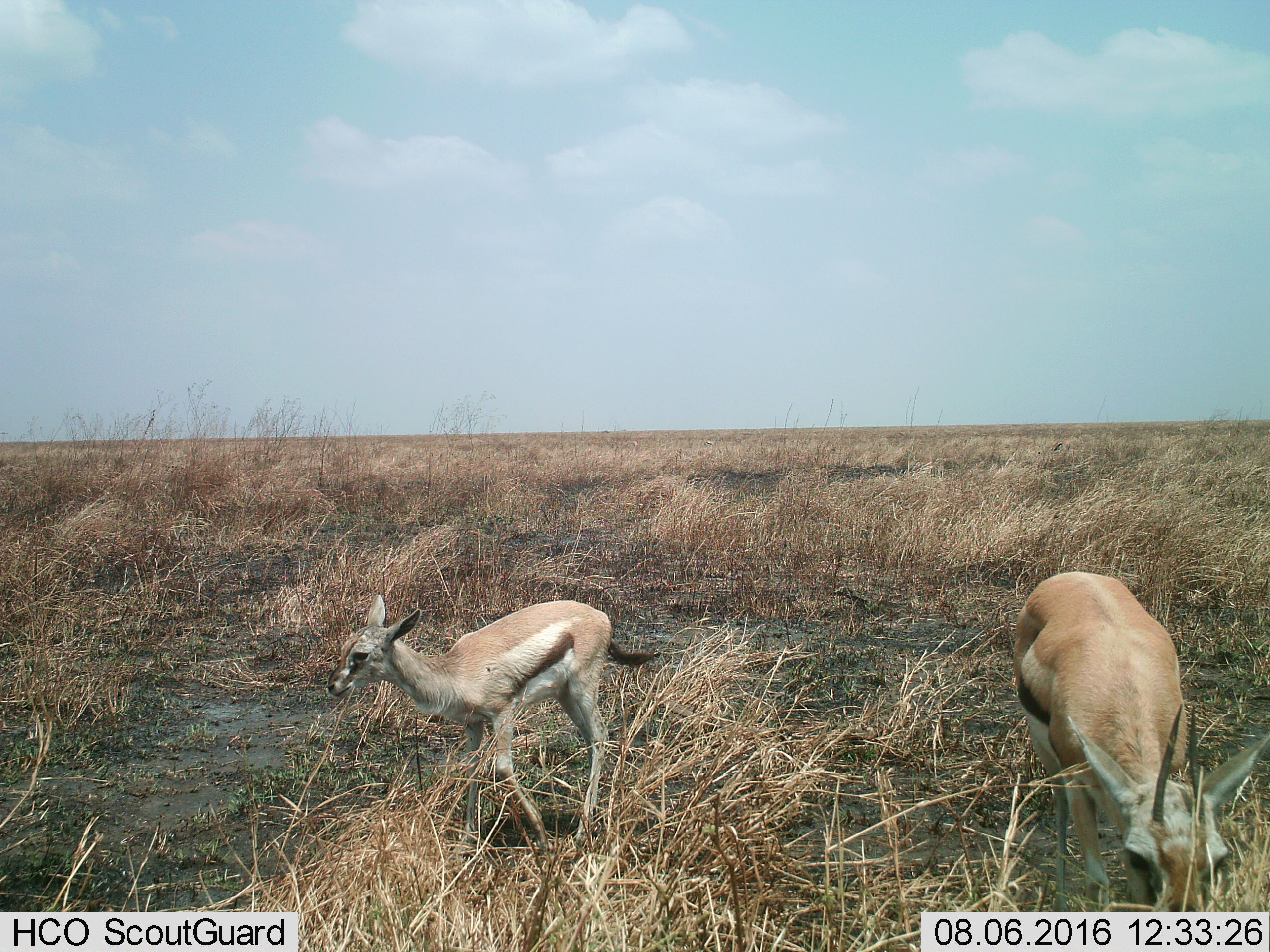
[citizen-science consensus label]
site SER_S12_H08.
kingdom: Animalia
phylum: Chordata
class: Mammalia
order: Artiodactyla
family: Bovidae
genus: Eudorcas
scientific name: Eudorcas thomsonii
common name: thomson's gazelle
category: gazellethomsons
Gazellethomsons (thomson's gazelle) (Eudorcas thomsonii), count 2. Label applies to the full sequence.